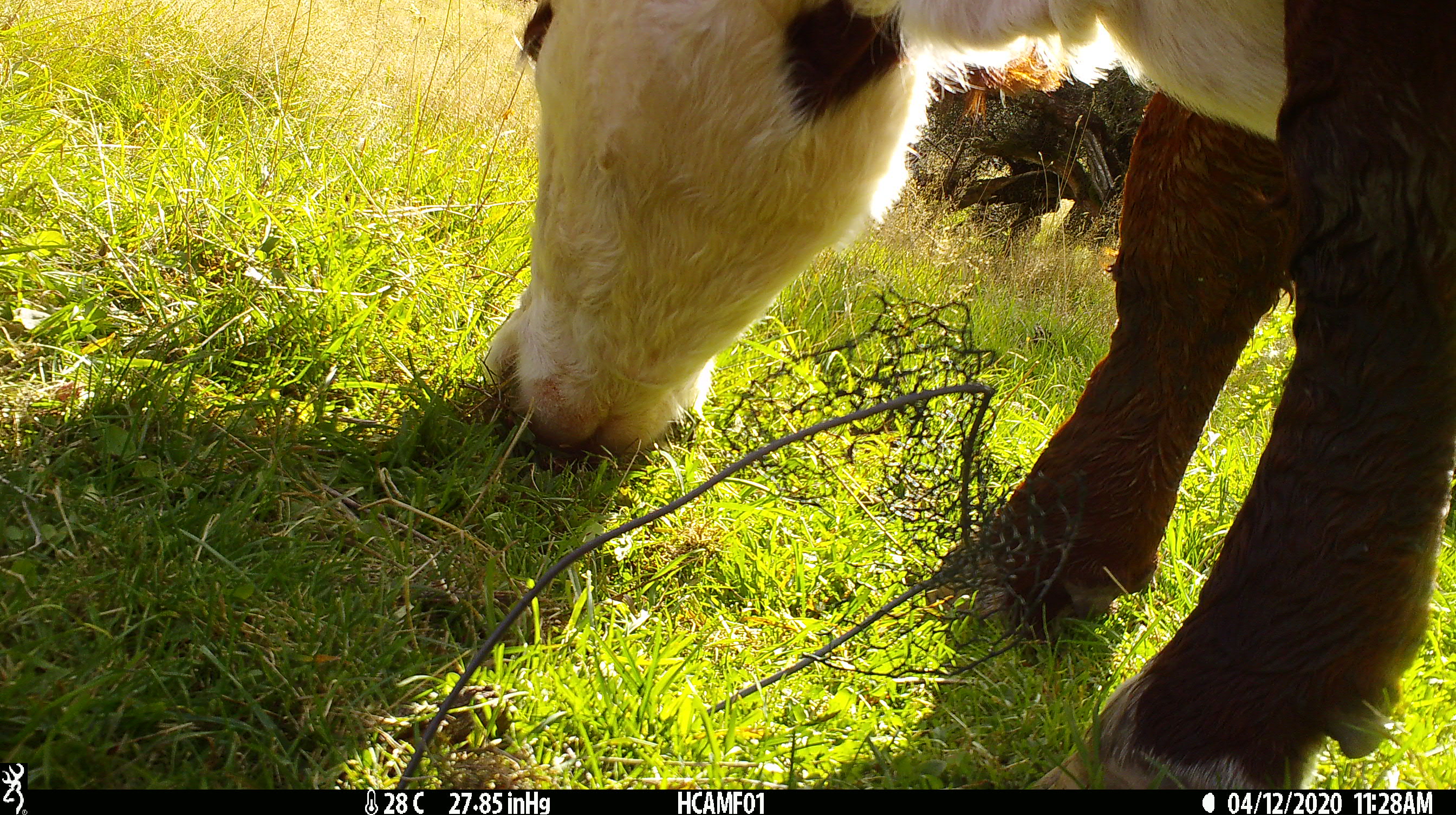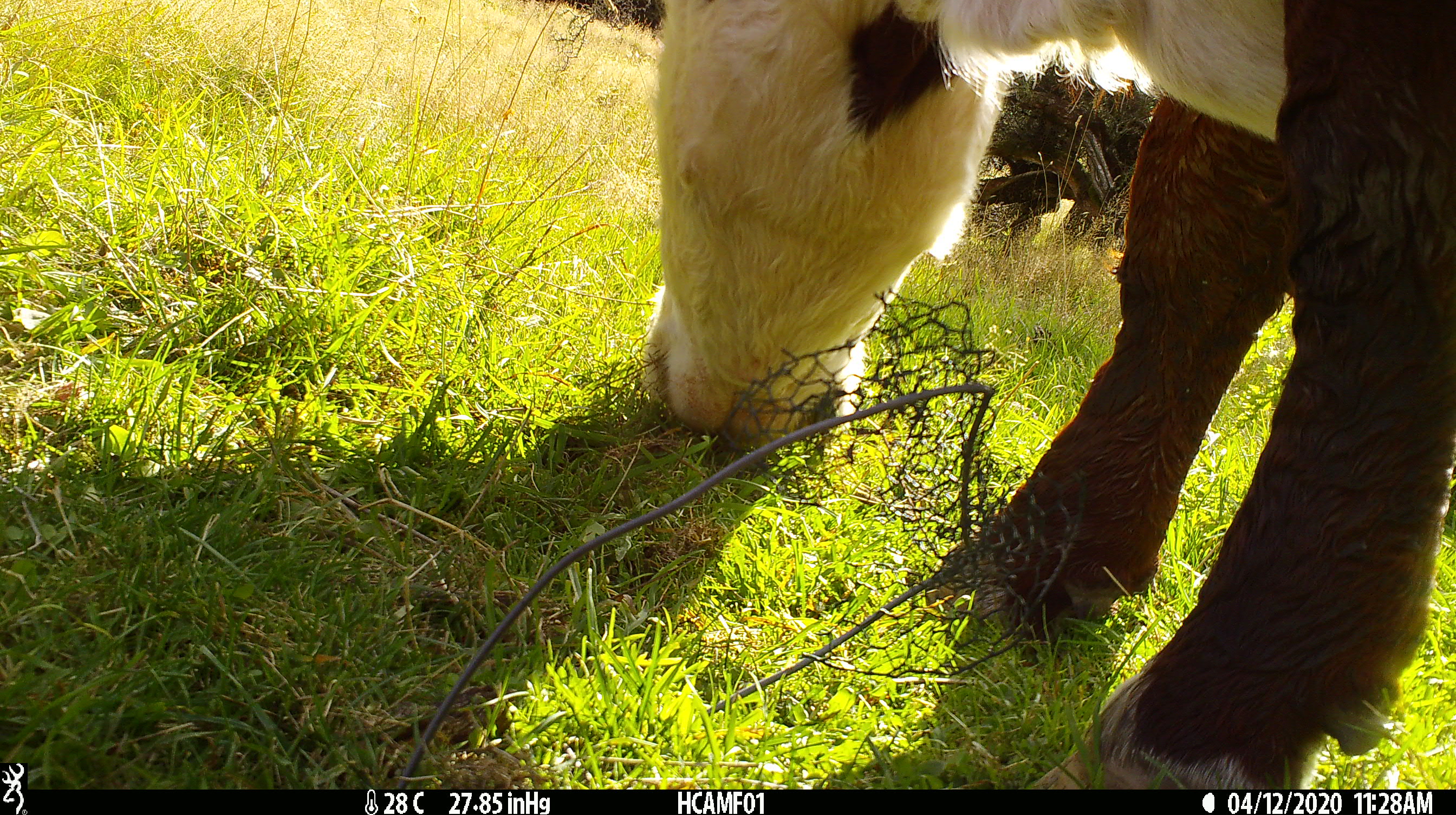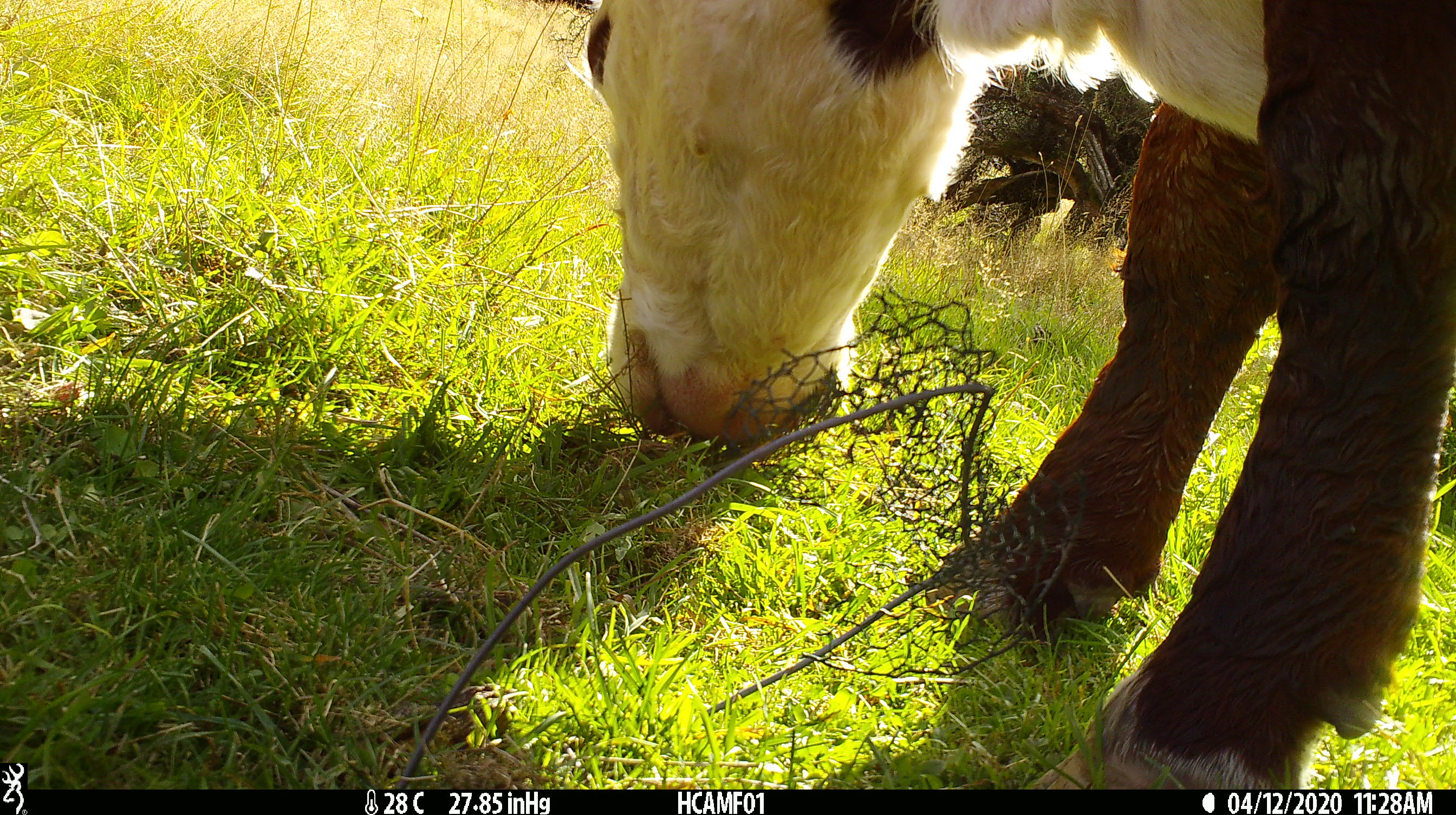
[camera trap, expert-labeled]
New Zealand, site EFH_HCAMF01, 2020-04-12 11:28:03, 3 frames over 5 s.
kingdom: Animalia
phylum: Chordata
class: Mammalia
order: Artiodactyla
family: Bovidae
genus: Bos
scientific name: Bos taurus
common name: domestic cow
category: cow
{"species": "cow (domestic cow) (Bos taurus)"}